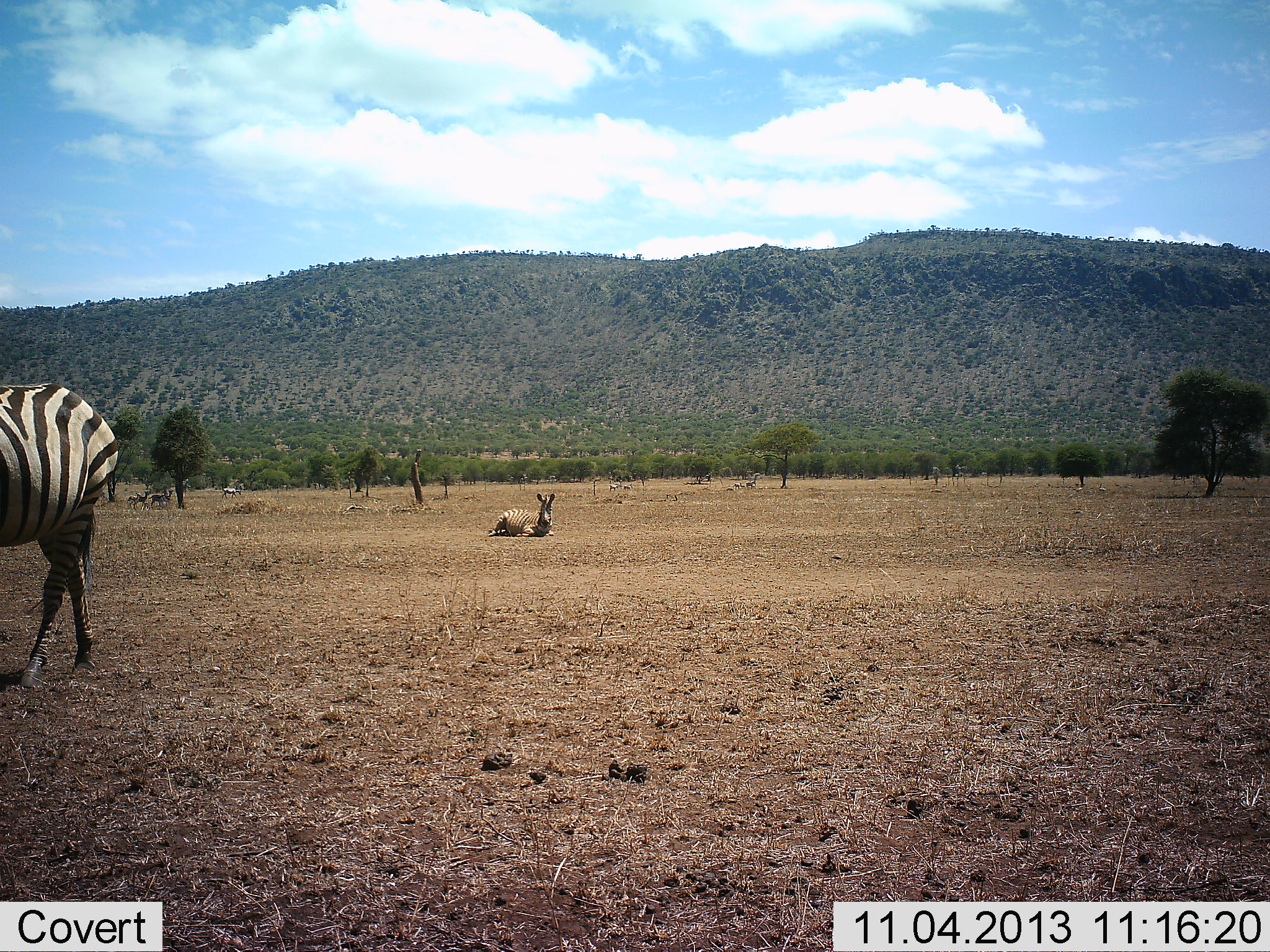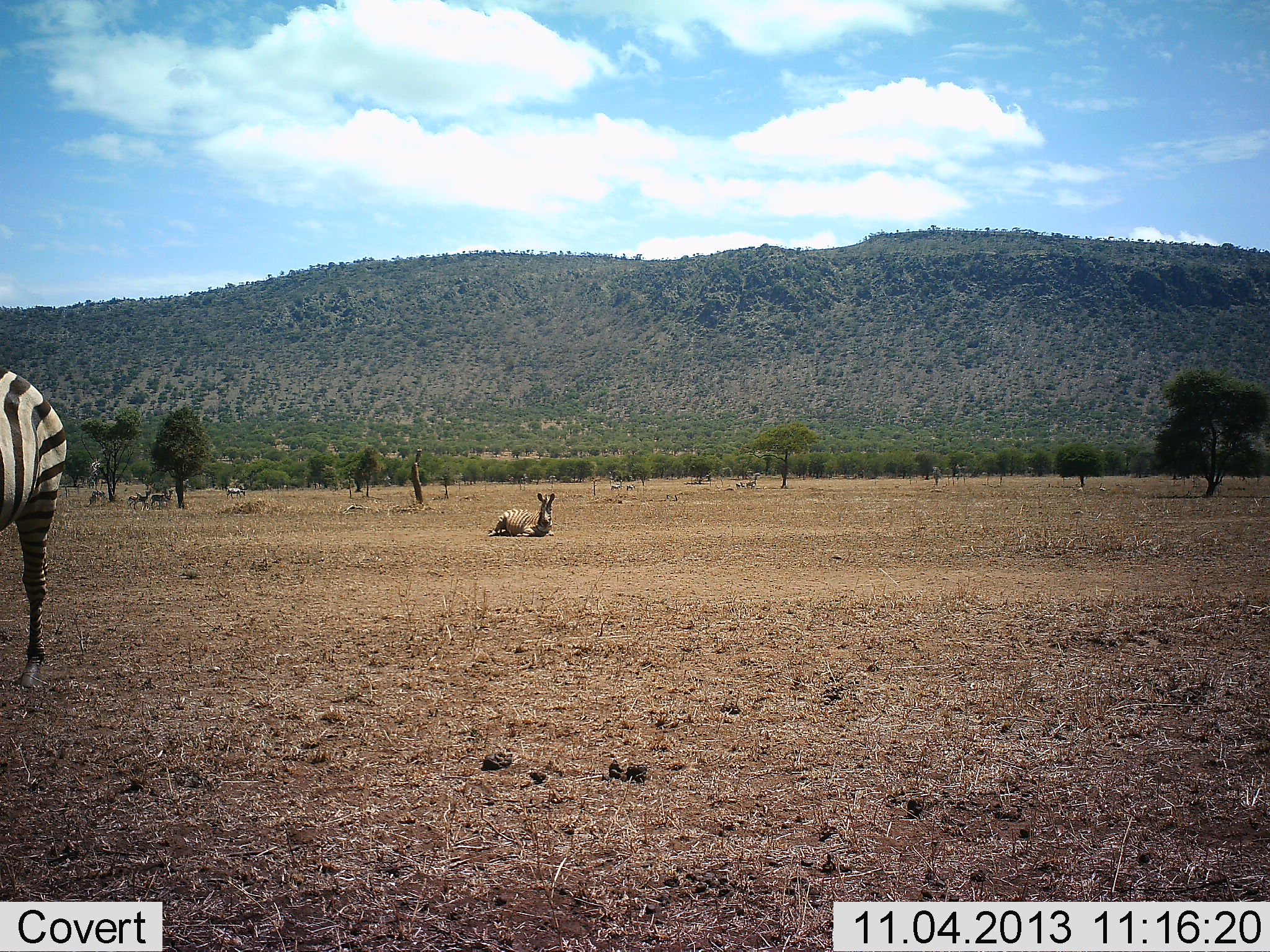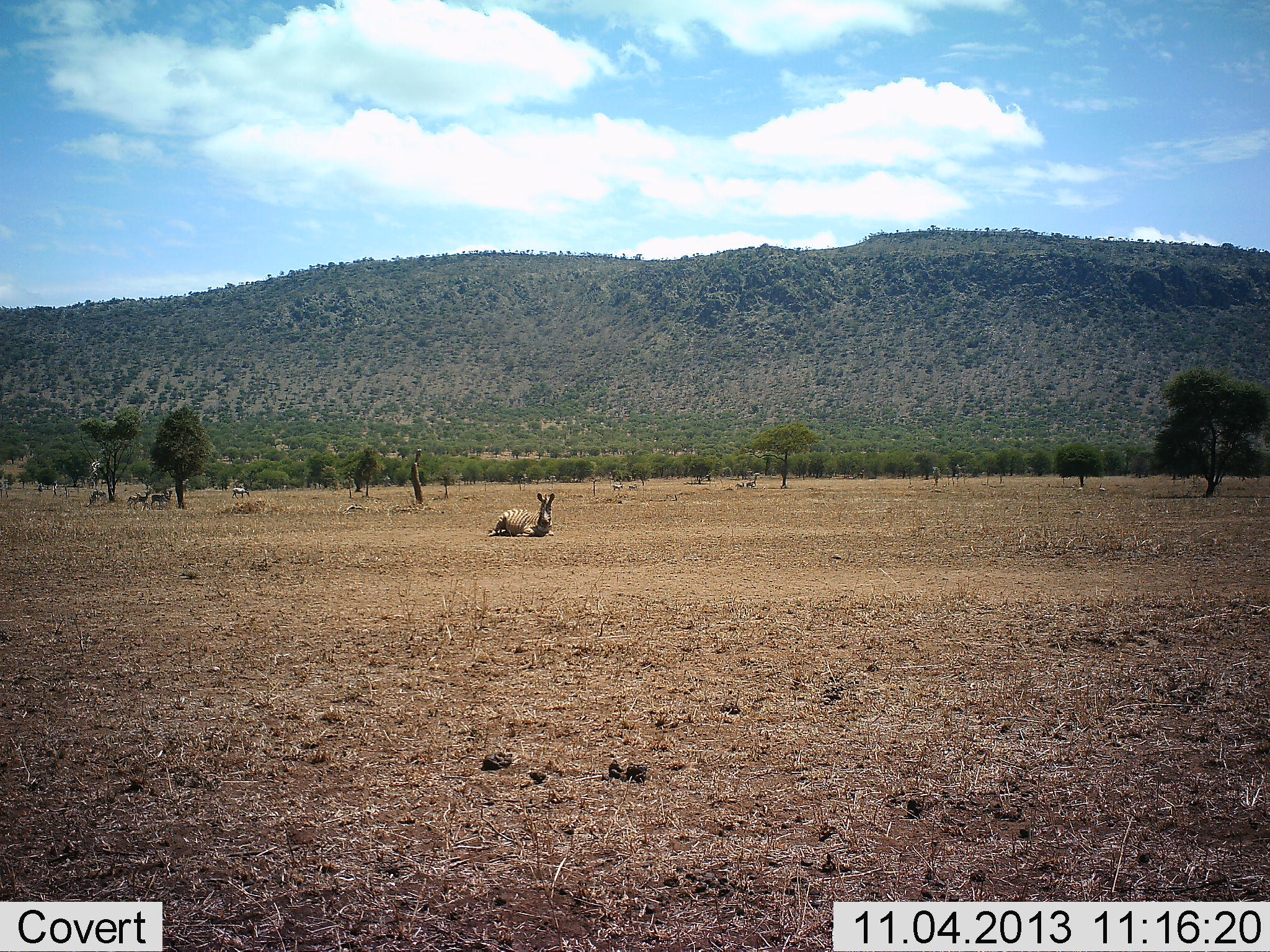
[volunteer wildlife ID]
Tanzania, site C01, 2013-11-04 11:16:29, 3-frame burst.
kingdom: Animalia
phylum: Chordata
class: Mammalia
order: Perissodactyla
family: Equidae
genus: Equus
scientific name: Equus quagga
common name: plains zebra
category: zebra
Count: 3.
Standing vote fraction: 50%.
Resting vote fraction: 93%.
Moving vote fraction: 50%.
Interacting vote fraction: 0%.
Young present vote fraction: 0%.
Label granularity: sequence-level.